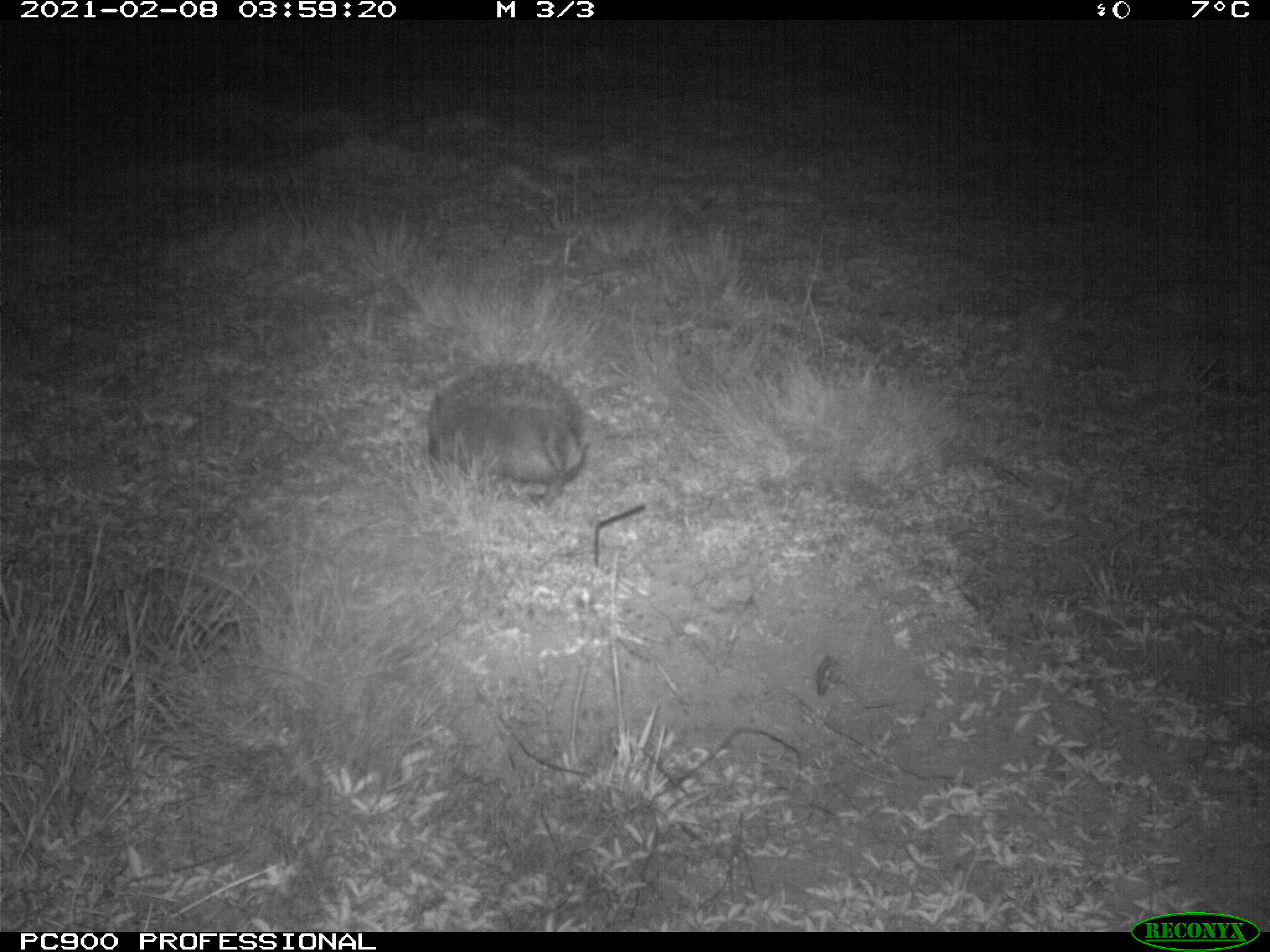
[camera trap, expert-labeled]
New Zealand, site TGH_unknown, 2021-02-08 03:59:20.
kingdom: Animalia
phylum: Chordata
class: Mammalia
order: Eulipotyphla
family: Erinaceidae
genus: Erinaceus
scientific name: Erinaceus europaeus europaeus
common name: european hedgehog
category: hedgehog